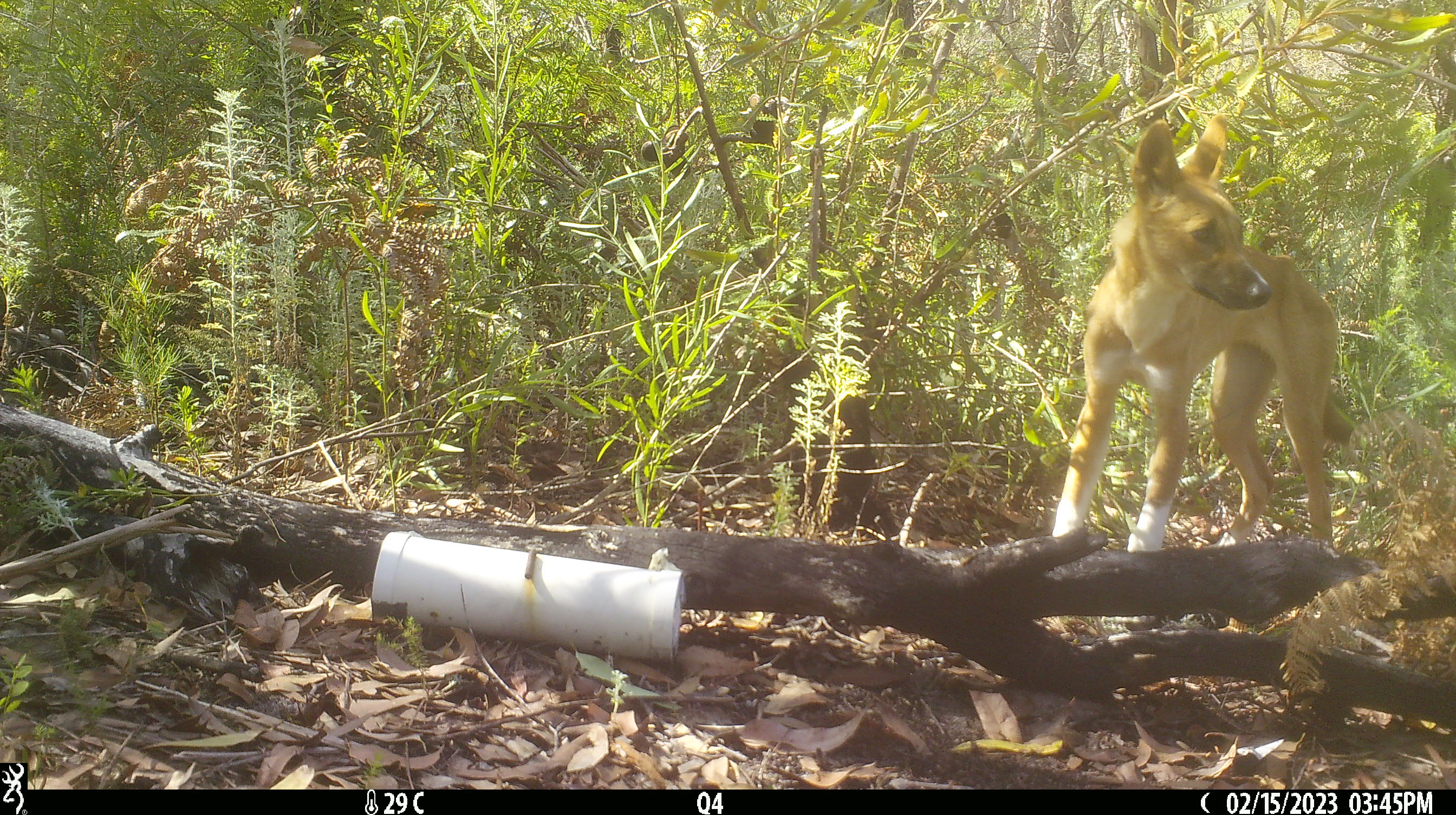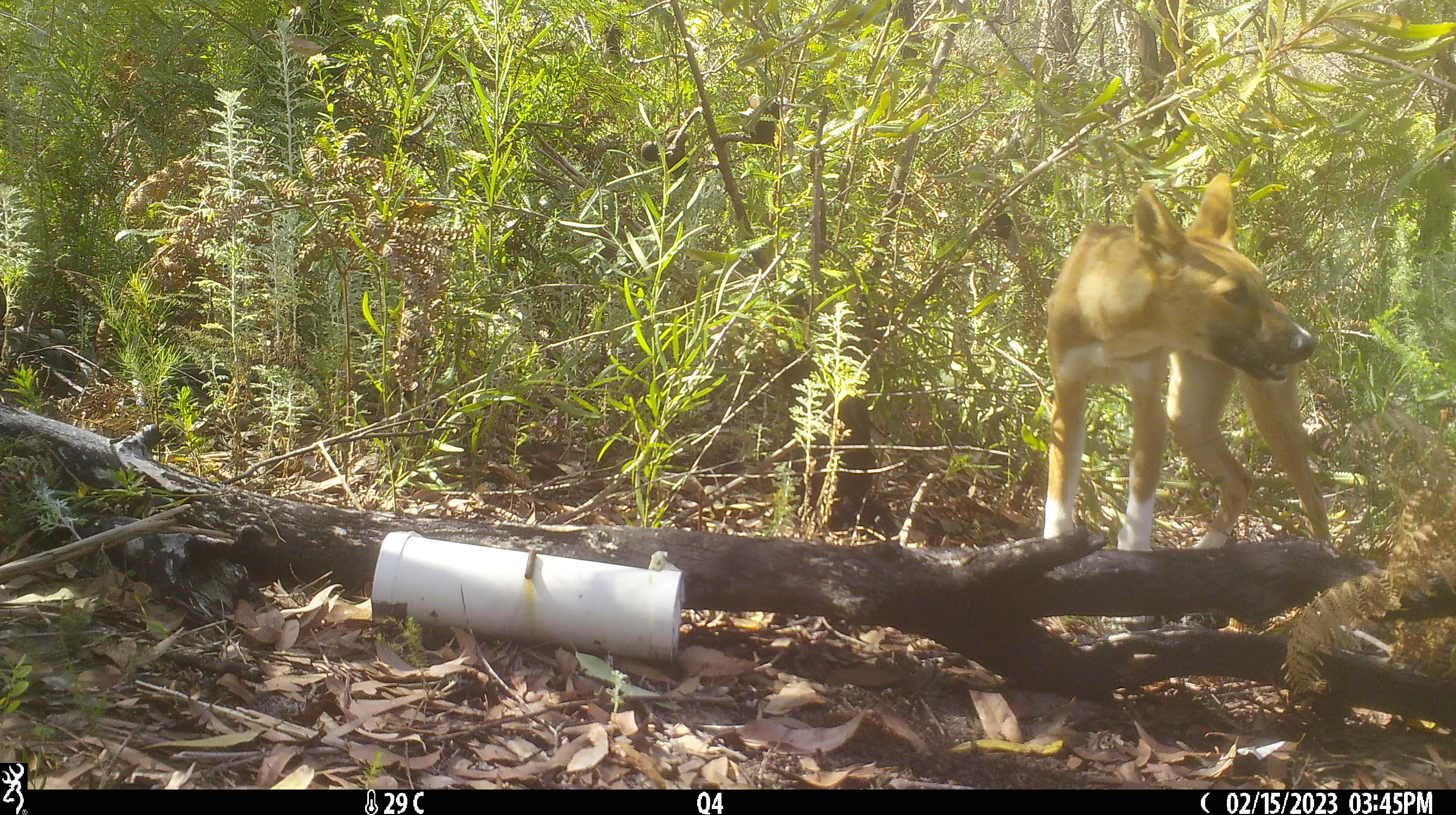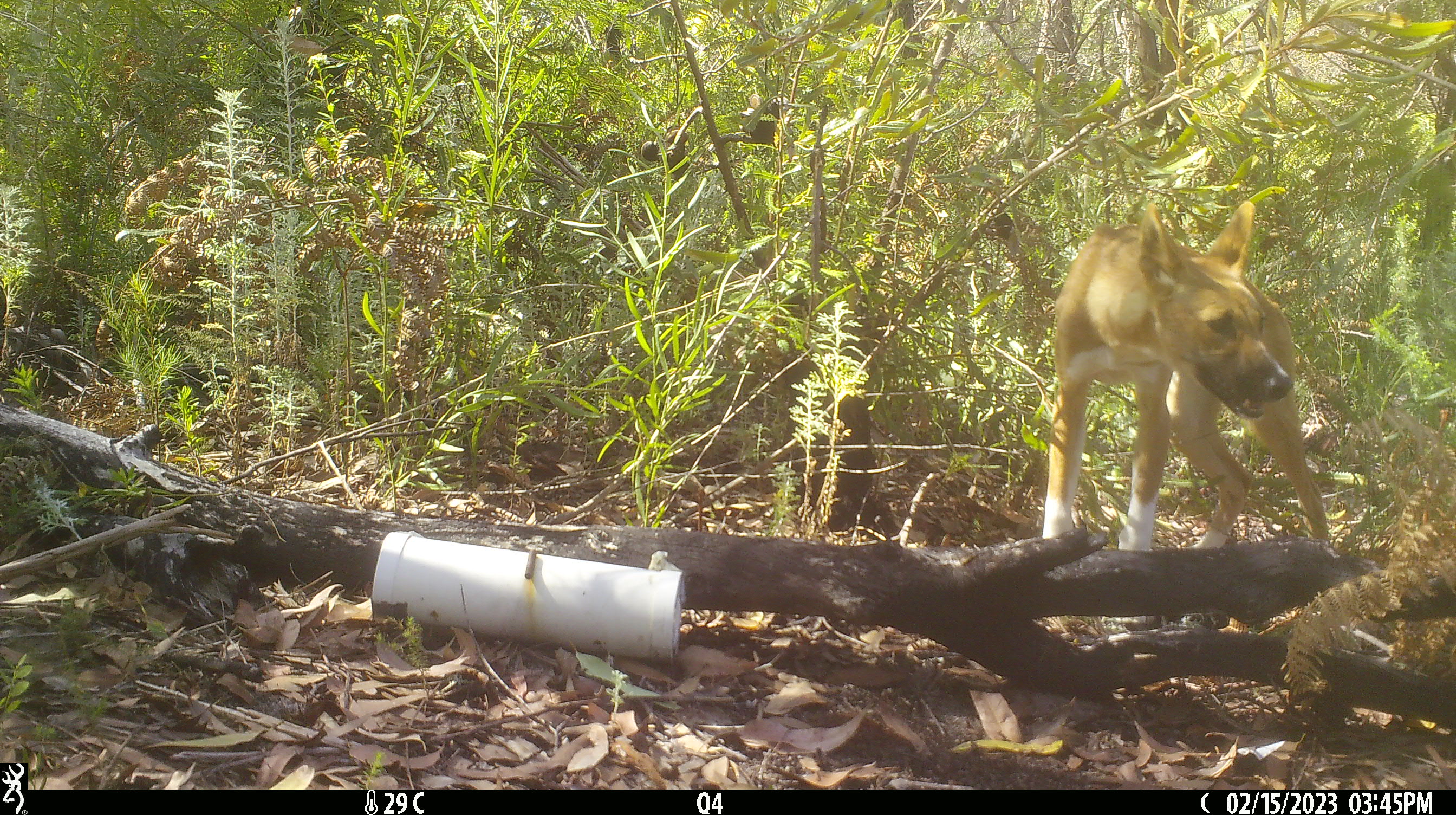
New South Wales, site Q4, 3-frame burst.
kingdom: Animalia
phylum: Chordata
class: Mammalia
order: Carnivora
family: Canidae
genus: Canis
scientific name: Canis familiaris dingo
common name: dingo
Dingo (Canis familiaris dingo).